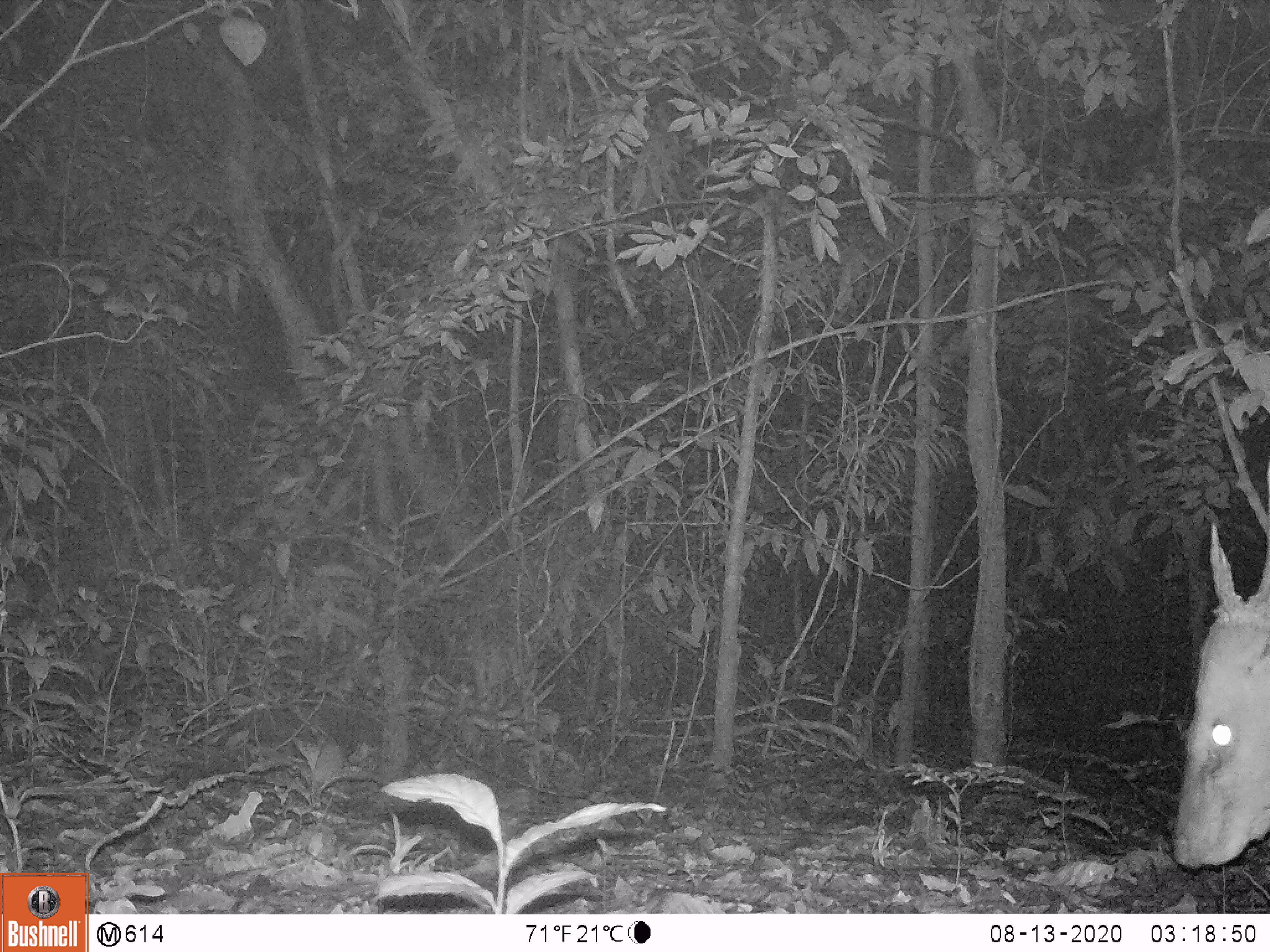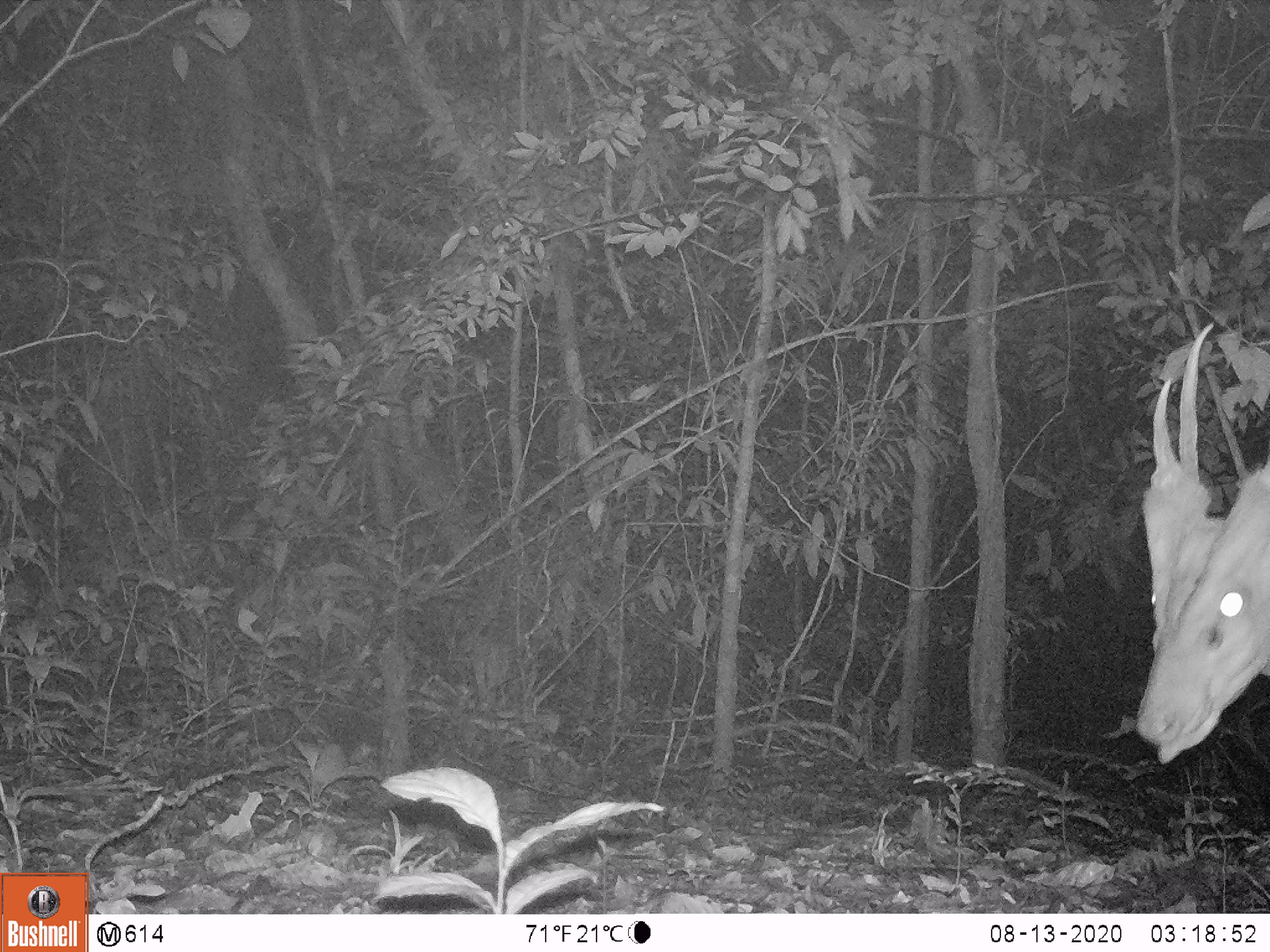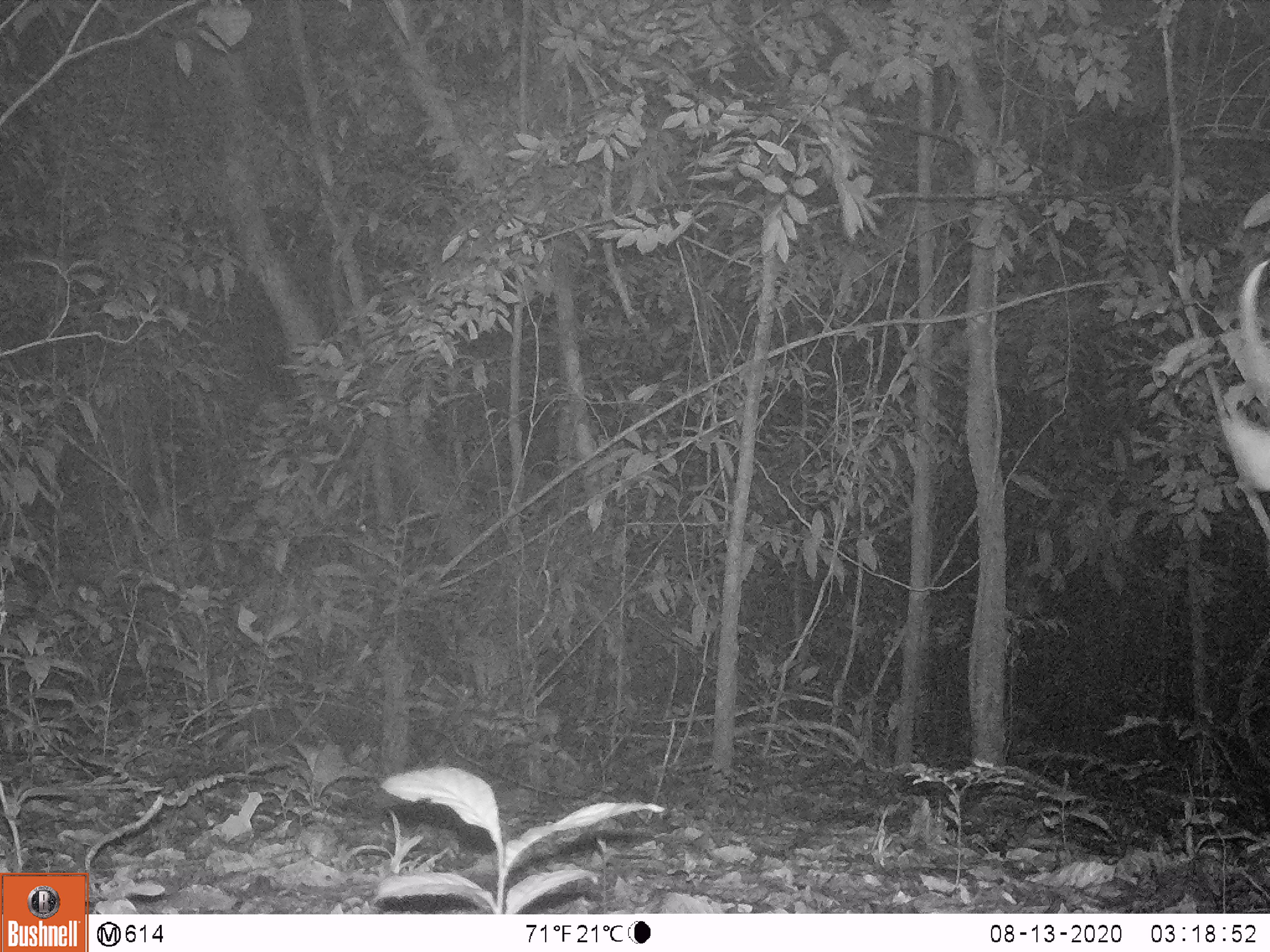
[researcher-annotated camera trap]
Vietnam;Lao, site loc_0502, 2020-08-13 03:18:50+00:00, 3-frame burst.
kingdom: Animalia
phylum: Chordata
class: Mammalia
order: Artiodactyla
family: Cervidae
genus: Muntiacus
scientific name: Muntiacus vuquangensis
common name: large-antlered muntjac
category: large antlered muntjac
Large antlered muntjac (large-antlered muntjac) (Muntiacus vuquangensis). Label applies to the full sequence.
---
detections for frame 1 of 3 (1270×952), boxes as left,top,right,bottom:
large antlered muntjac: 1172,450,1270,867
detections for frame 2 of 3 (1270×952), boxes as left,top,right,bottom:
large antlered muntjac: 1133,323,1270,763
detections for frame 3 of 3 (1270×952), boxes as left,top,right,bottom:
large antlered muntjac: 1217,257,1269,492